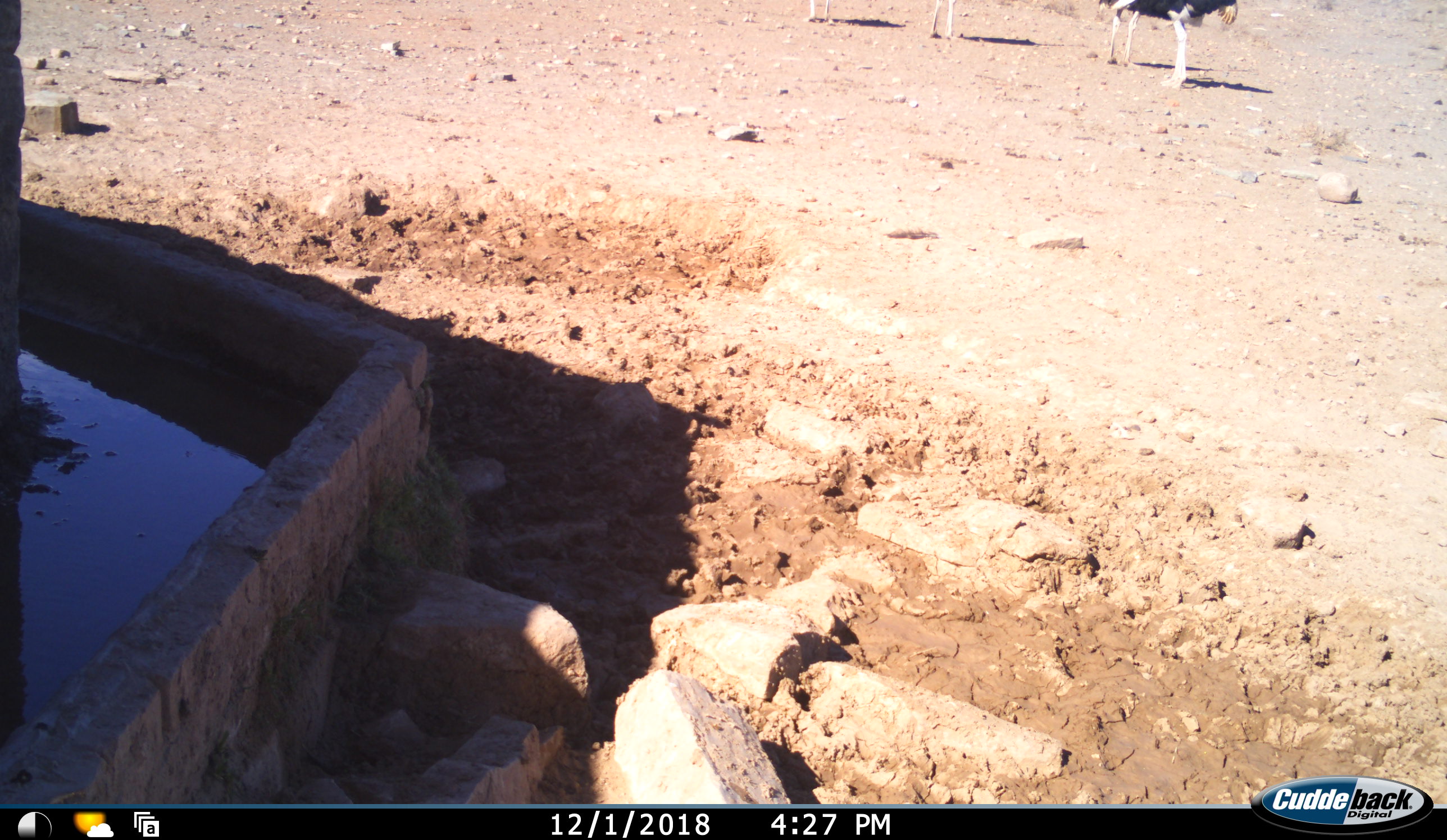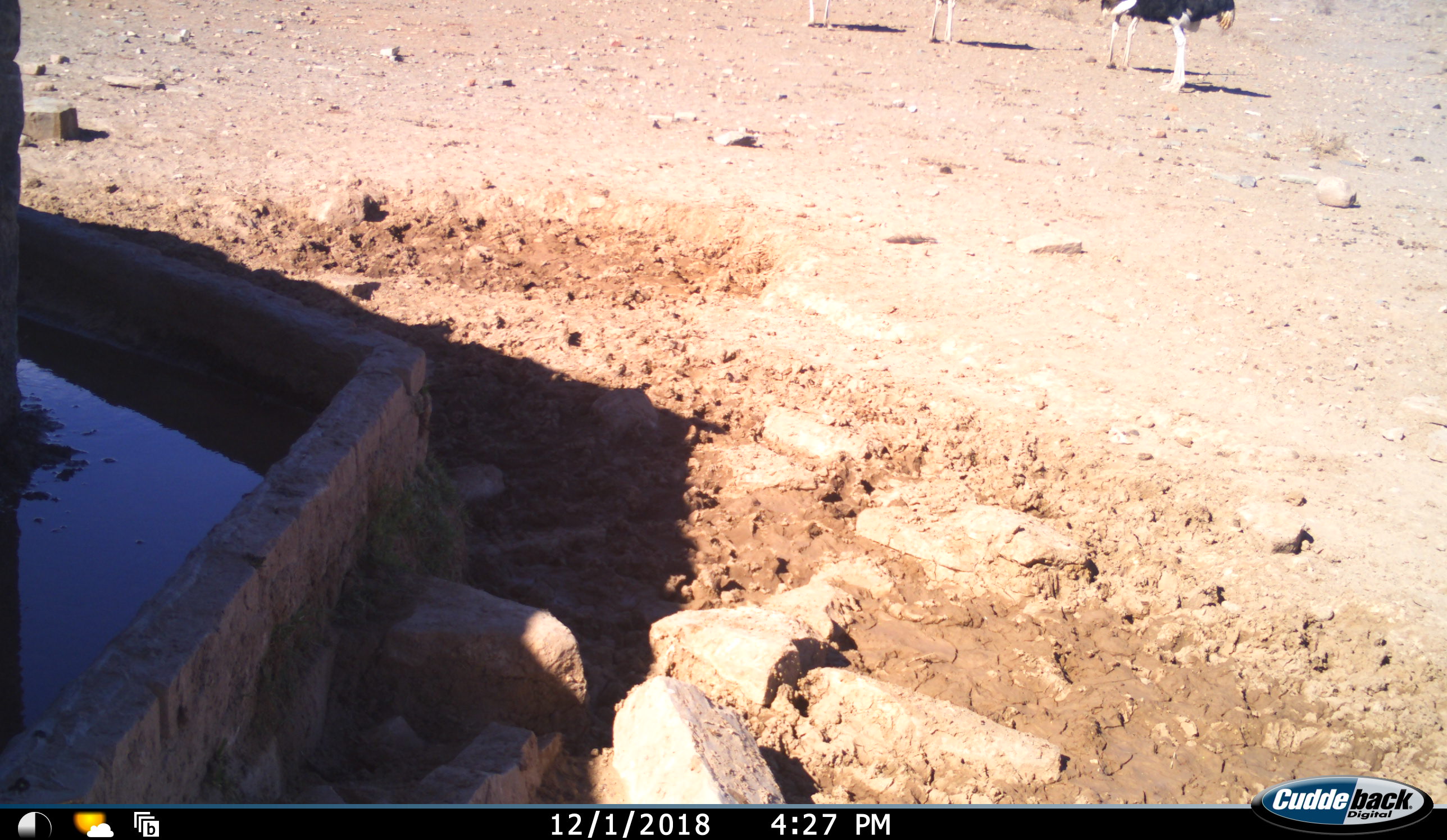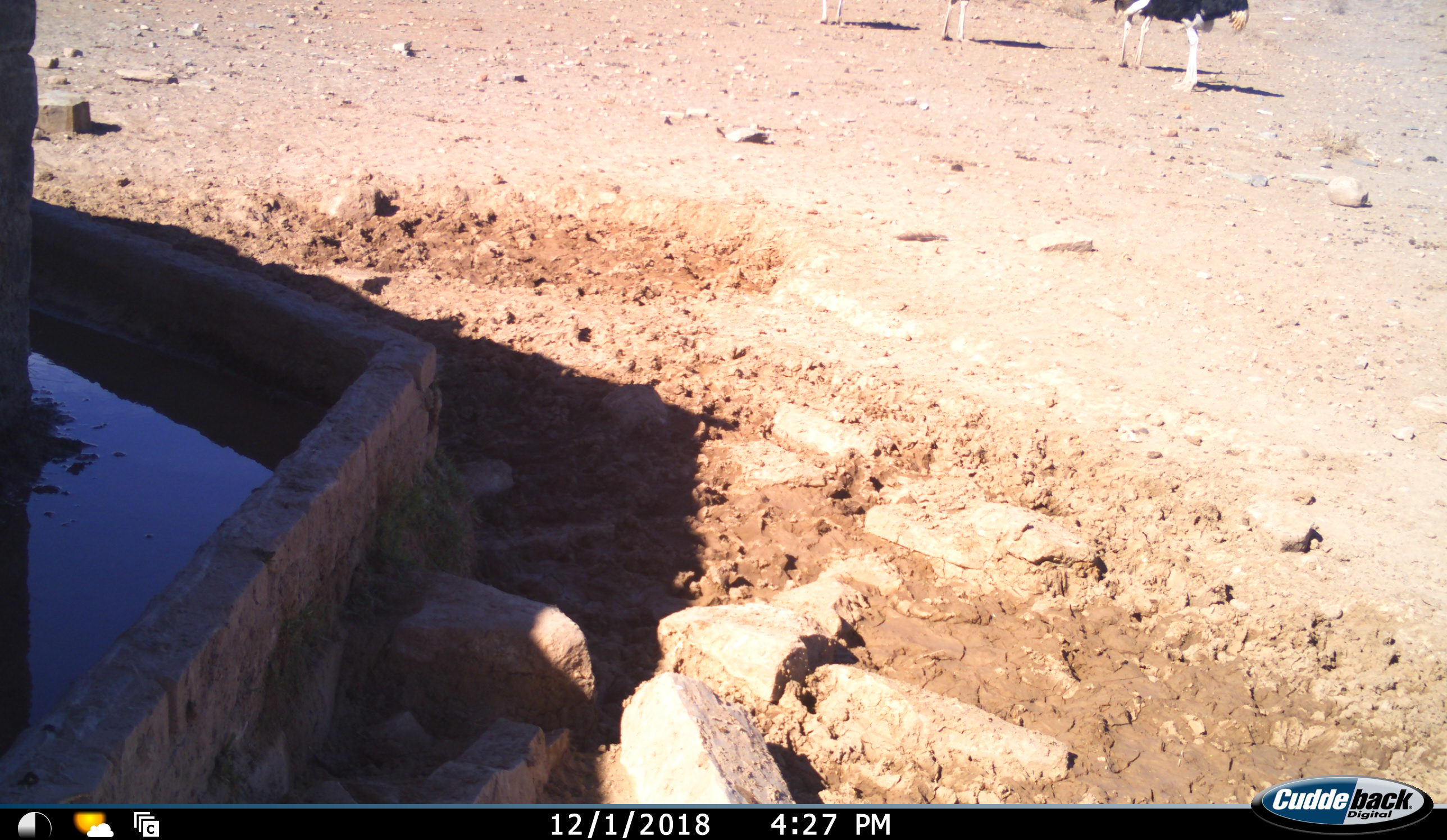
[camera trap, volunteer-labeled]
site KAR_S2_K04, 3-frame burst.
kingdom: Animalia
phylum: Chordata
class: Aves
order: Struthioniformes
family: Struthionidae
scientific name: Struthionidae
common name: ostrich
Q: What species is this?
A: Ostrich (Struthionidae).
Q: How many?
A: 4.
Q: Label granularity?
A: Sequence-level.